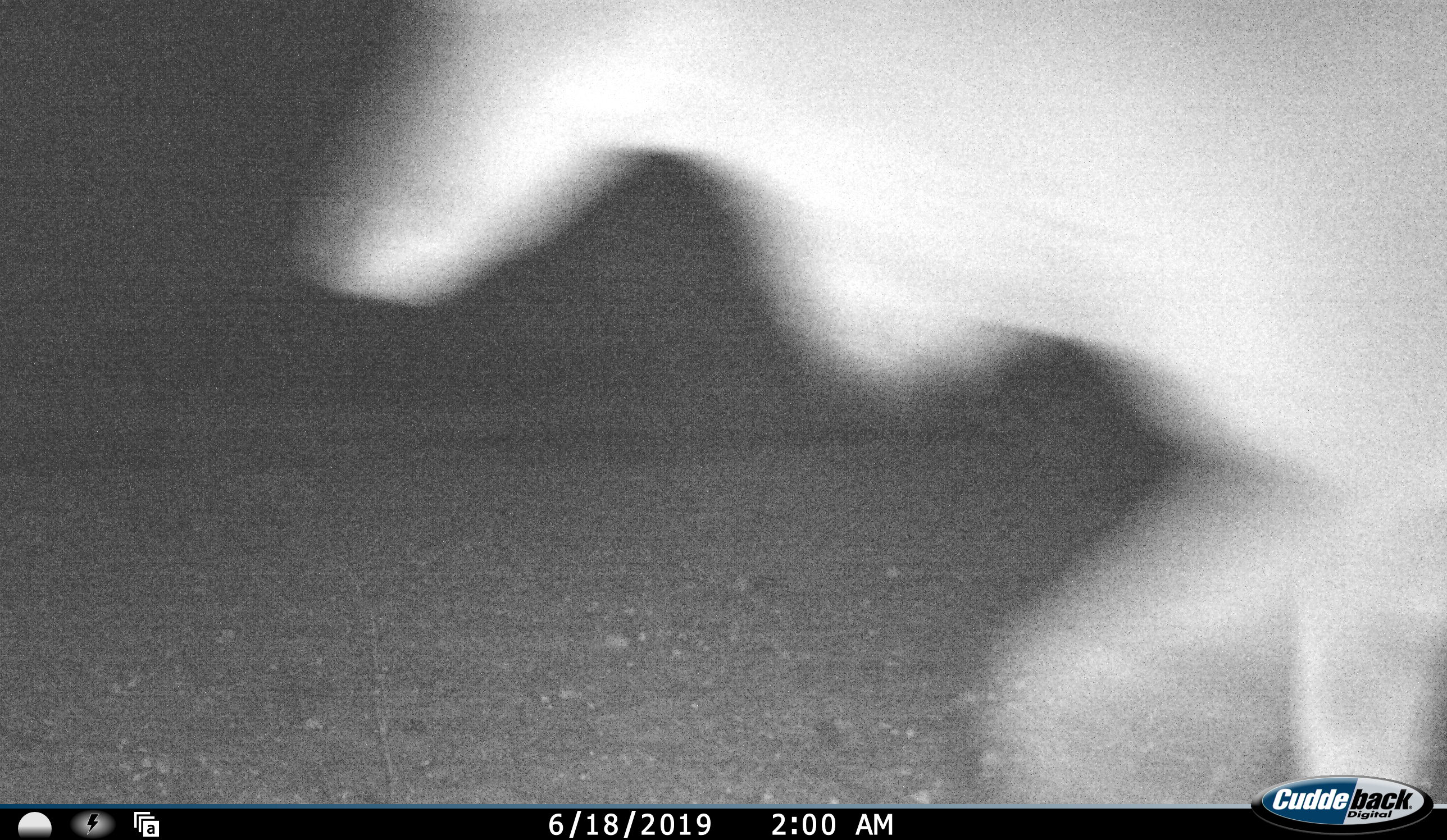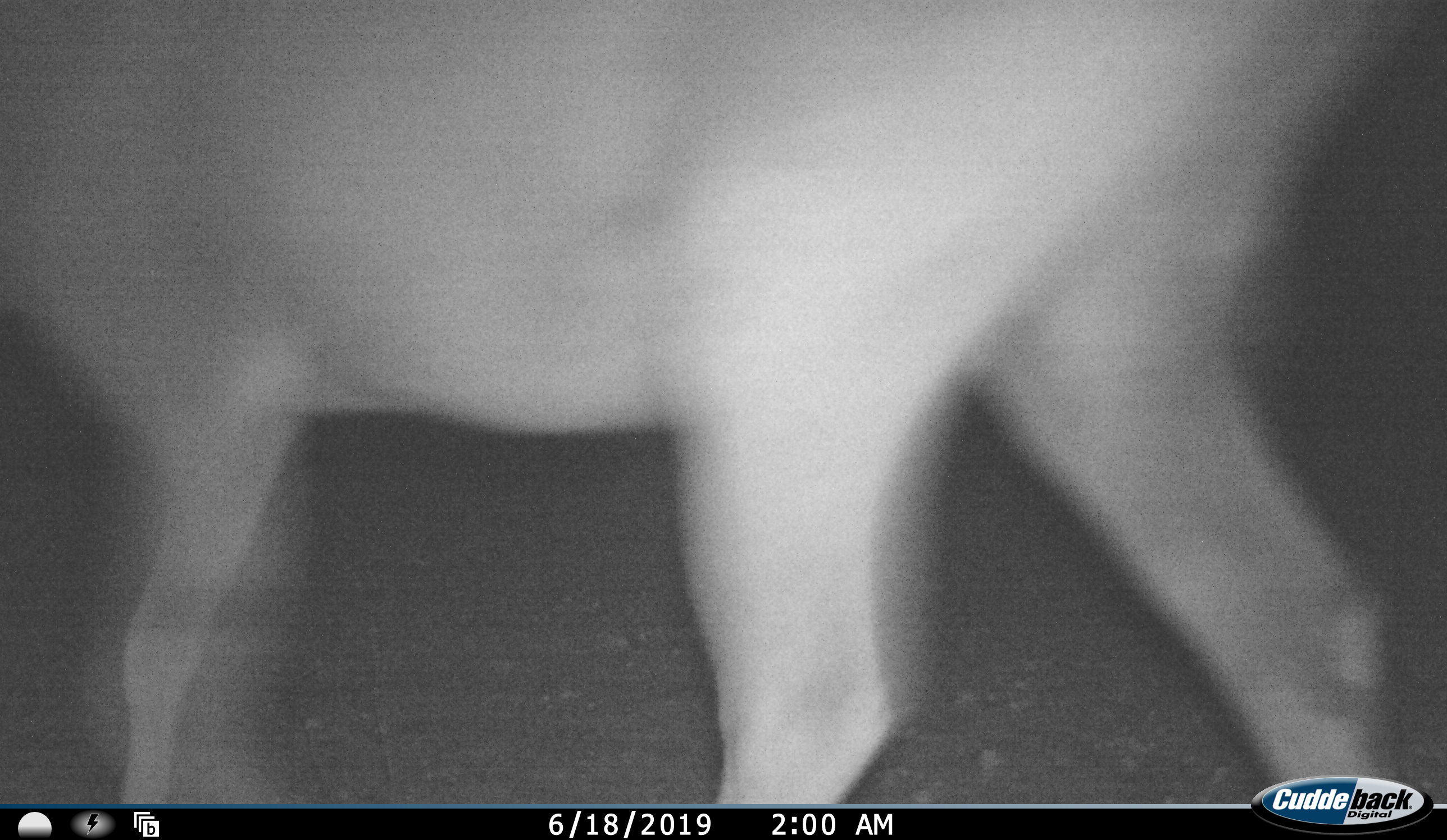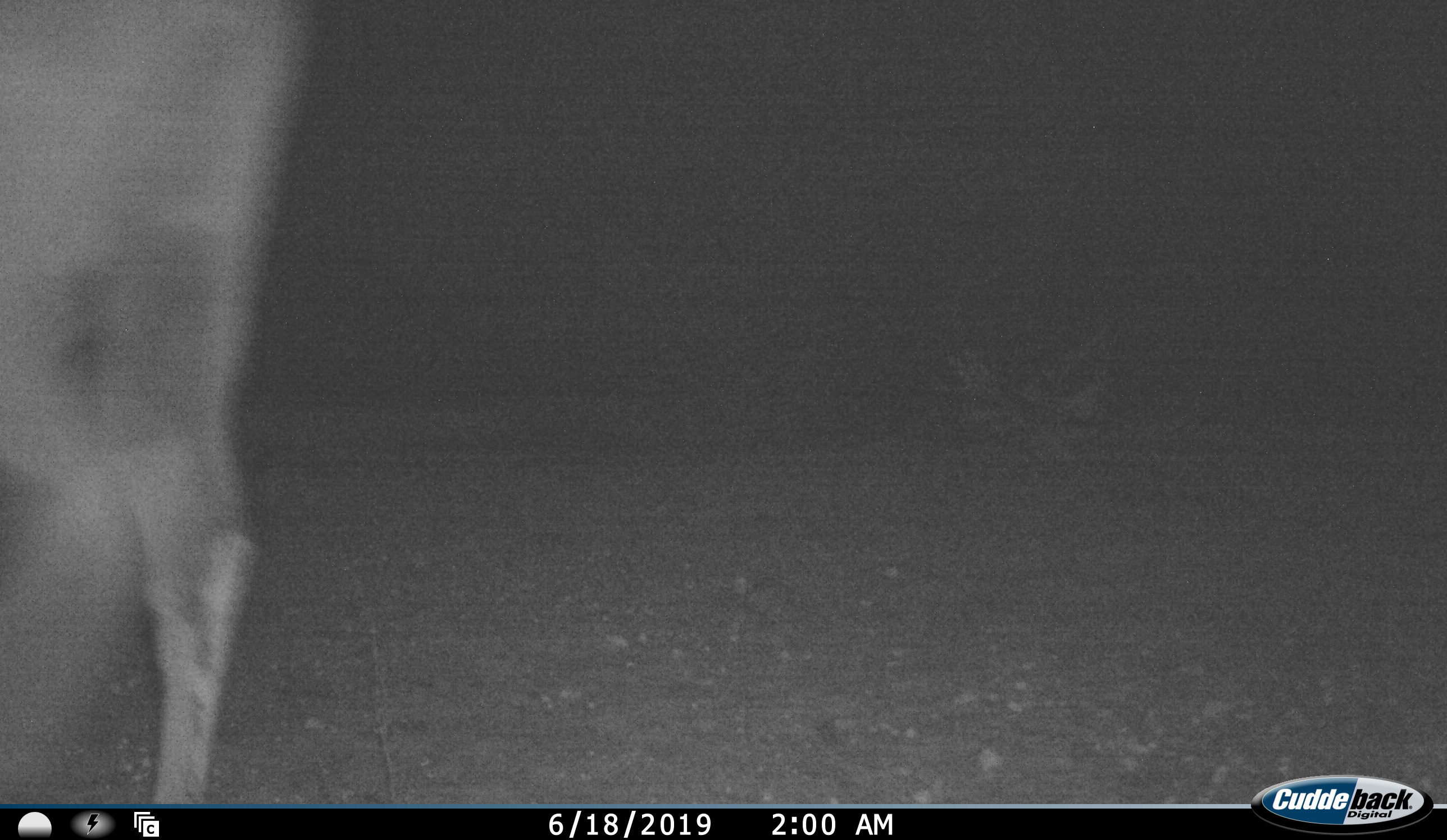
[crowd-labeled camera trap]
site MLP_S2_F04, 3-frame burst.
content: unidentified animal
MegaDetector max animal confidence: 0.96